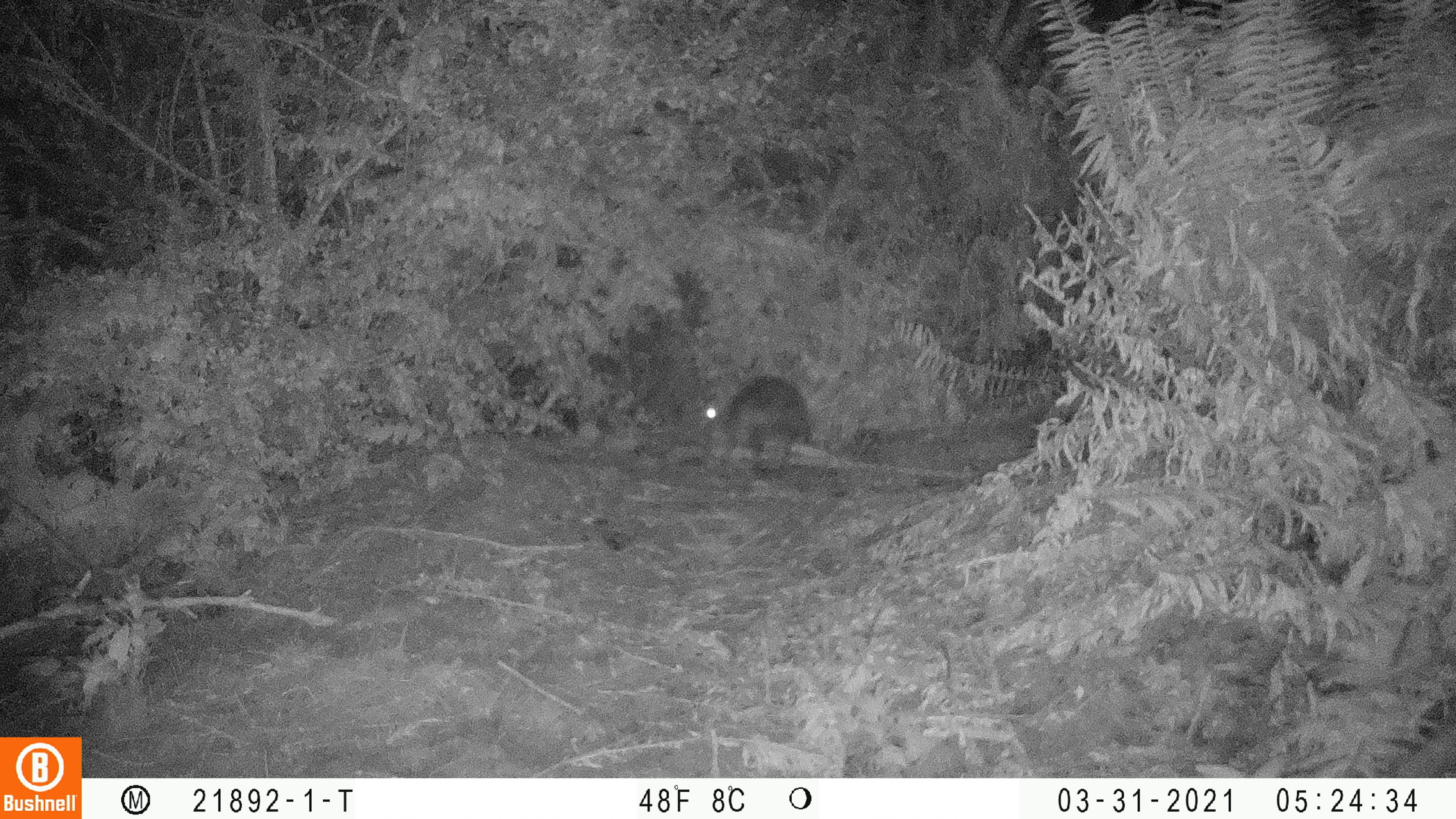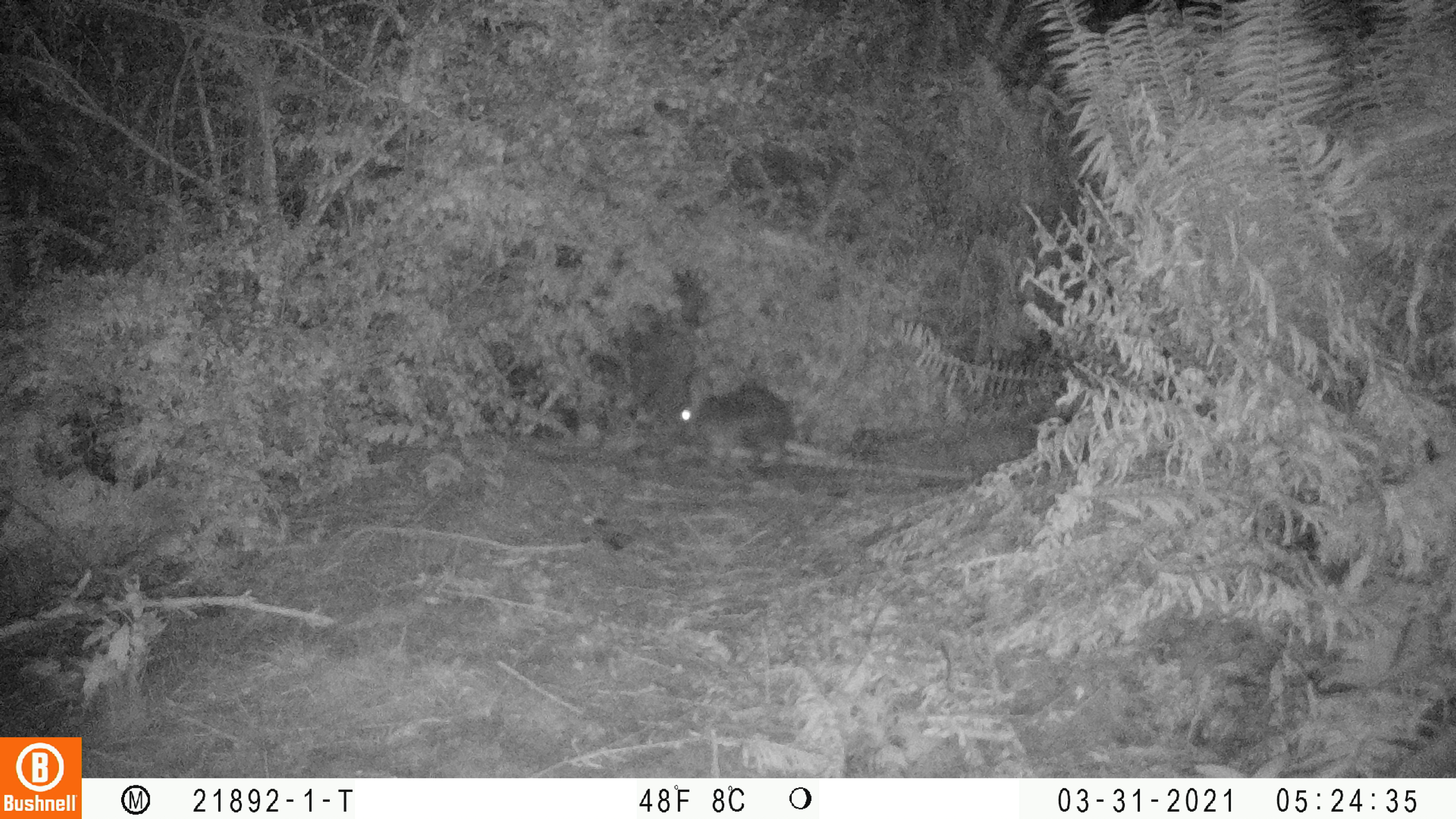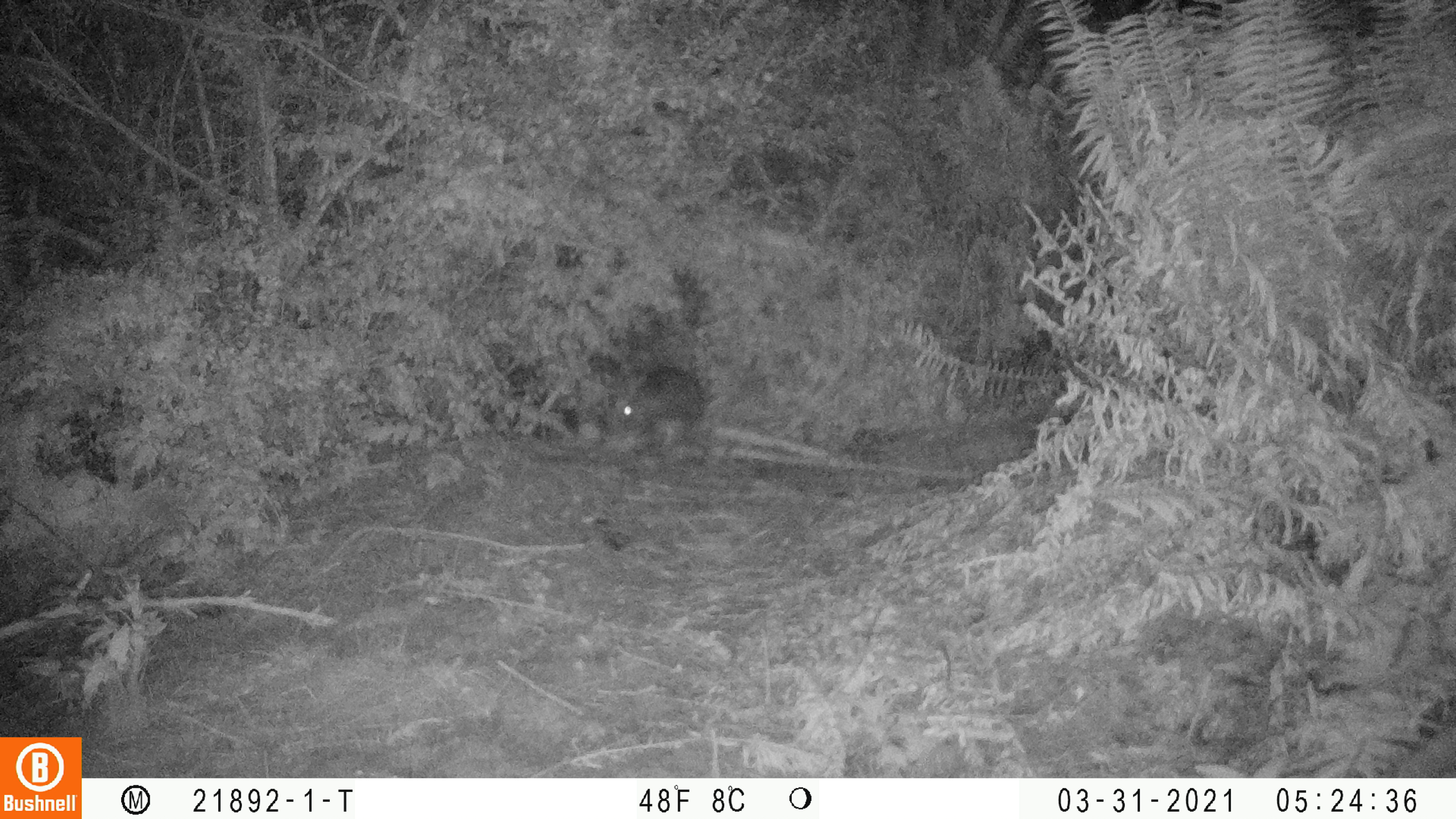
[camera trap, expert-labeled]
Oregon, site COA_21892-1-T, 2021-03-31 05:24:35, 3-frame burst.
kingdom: Animalia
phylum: Chordata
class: Mammalia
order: Lagomorpha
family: Leporidae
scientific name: Leporidae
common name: hares and rabbits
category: leporidae family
Leporidae family (hares and rabbits) (Leporidae).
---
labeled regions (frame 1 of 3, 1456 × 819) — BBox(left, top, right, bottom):
leporidae family: BBox(685, 359, 832, 483)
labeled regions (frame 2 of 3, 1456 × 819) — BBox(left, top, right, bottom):
leporidae family: BBox(664, 359, 811, 488)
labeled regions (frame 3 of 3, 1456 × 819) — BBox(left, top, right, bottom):
leporidae family: BBox(592, 350, 728, 468)